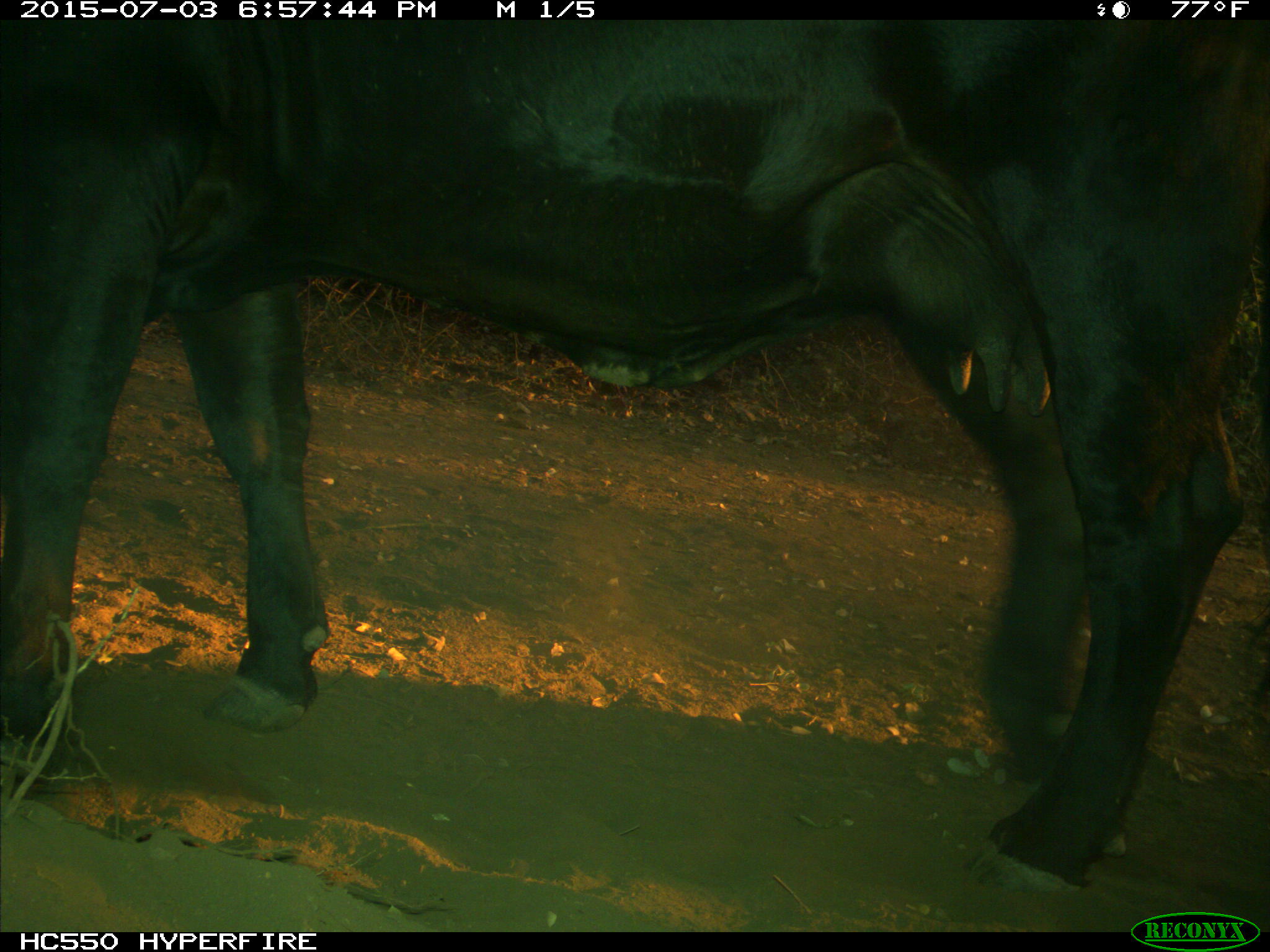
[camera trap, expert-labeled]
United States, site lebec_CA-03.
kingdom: Animalia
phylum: Chordata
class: Mammalia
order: Artiodactyla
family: Bovidae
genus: Bos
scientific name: Bos taurus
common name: domestic cow